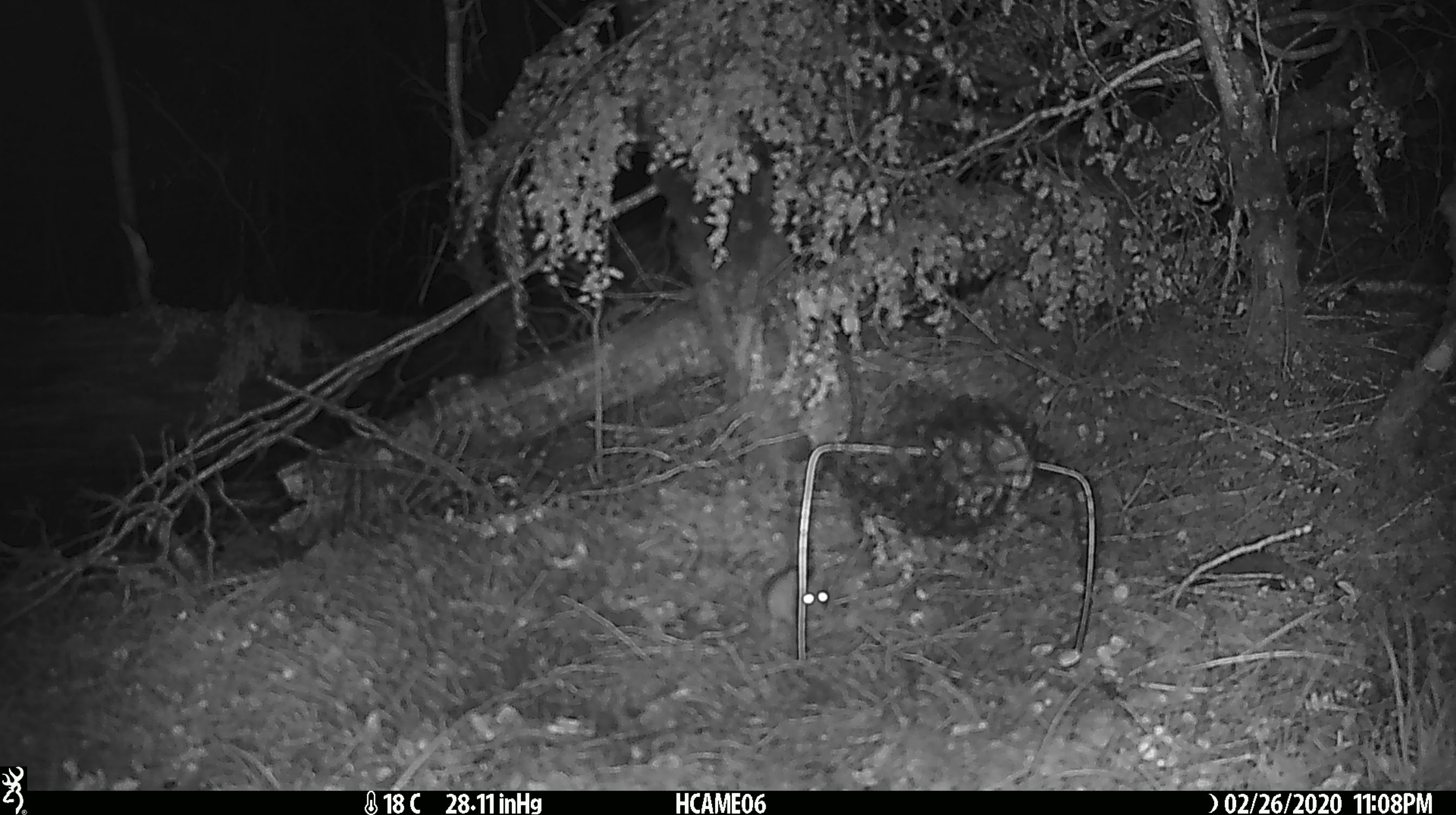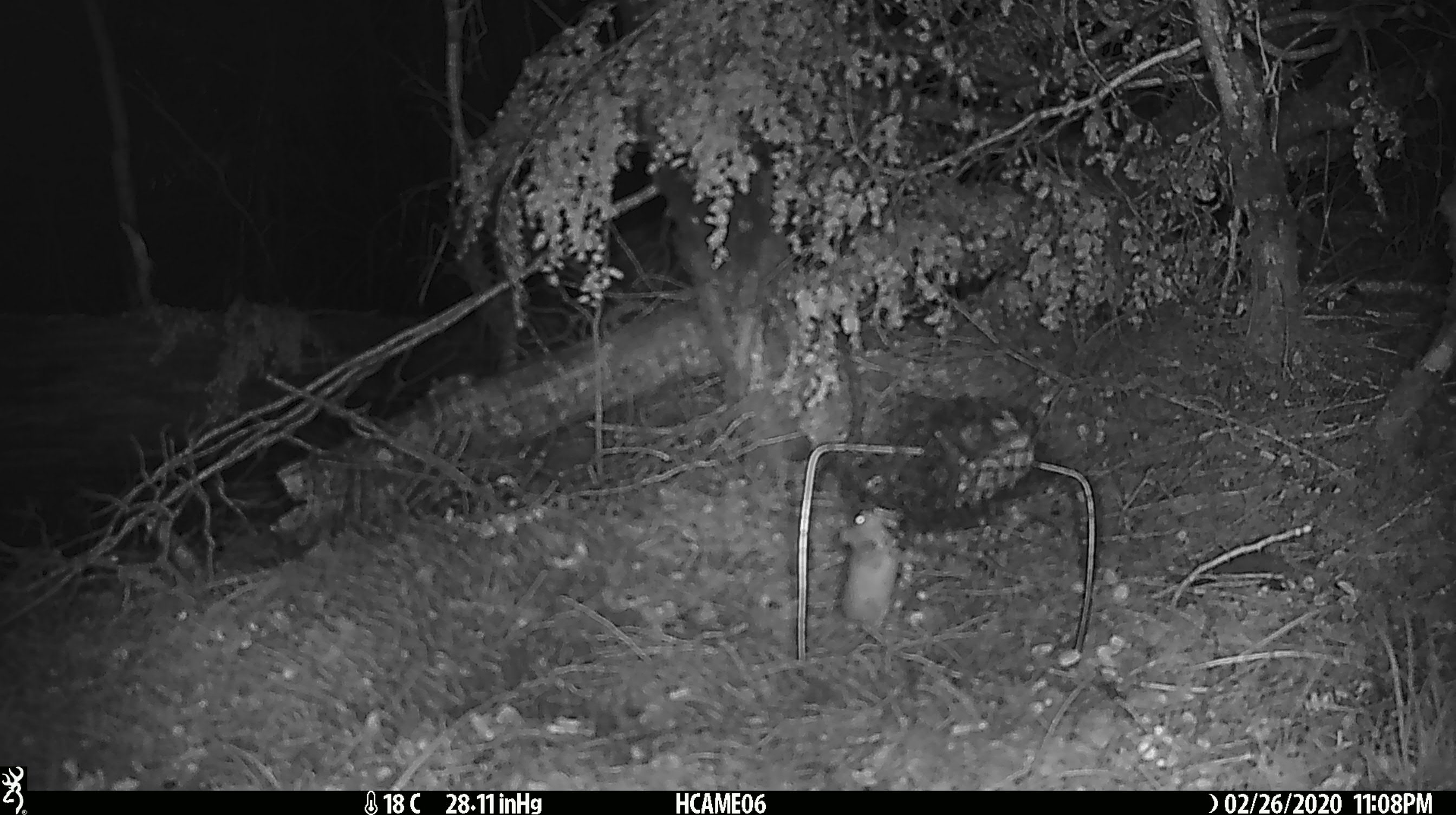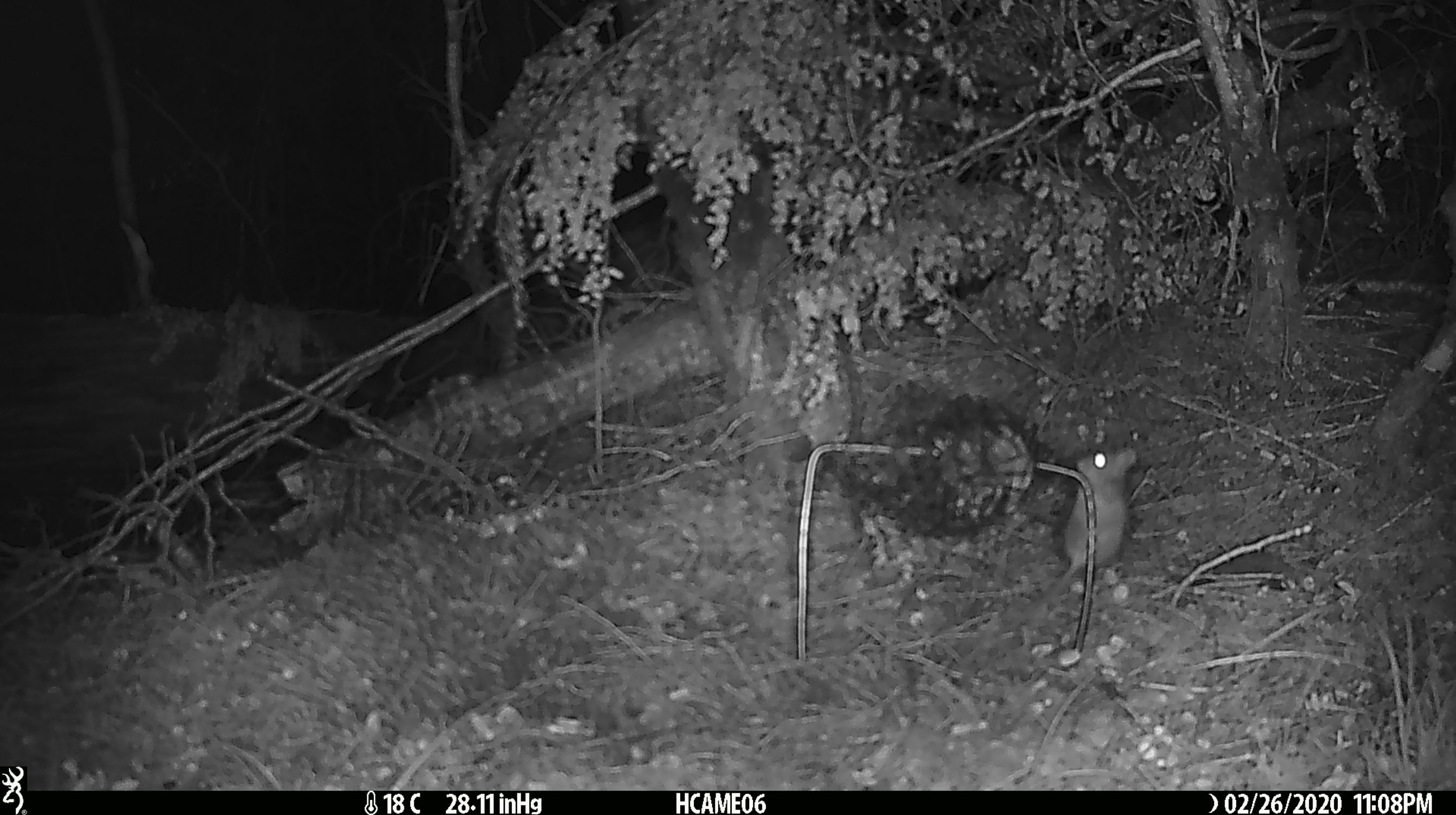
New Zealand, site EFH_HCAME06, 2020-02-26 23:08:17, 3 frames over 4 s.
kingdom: Animalia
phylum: Chordata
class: Mammalia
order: Rodentia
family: Muridae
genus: Mus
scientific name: Mus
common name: mouse